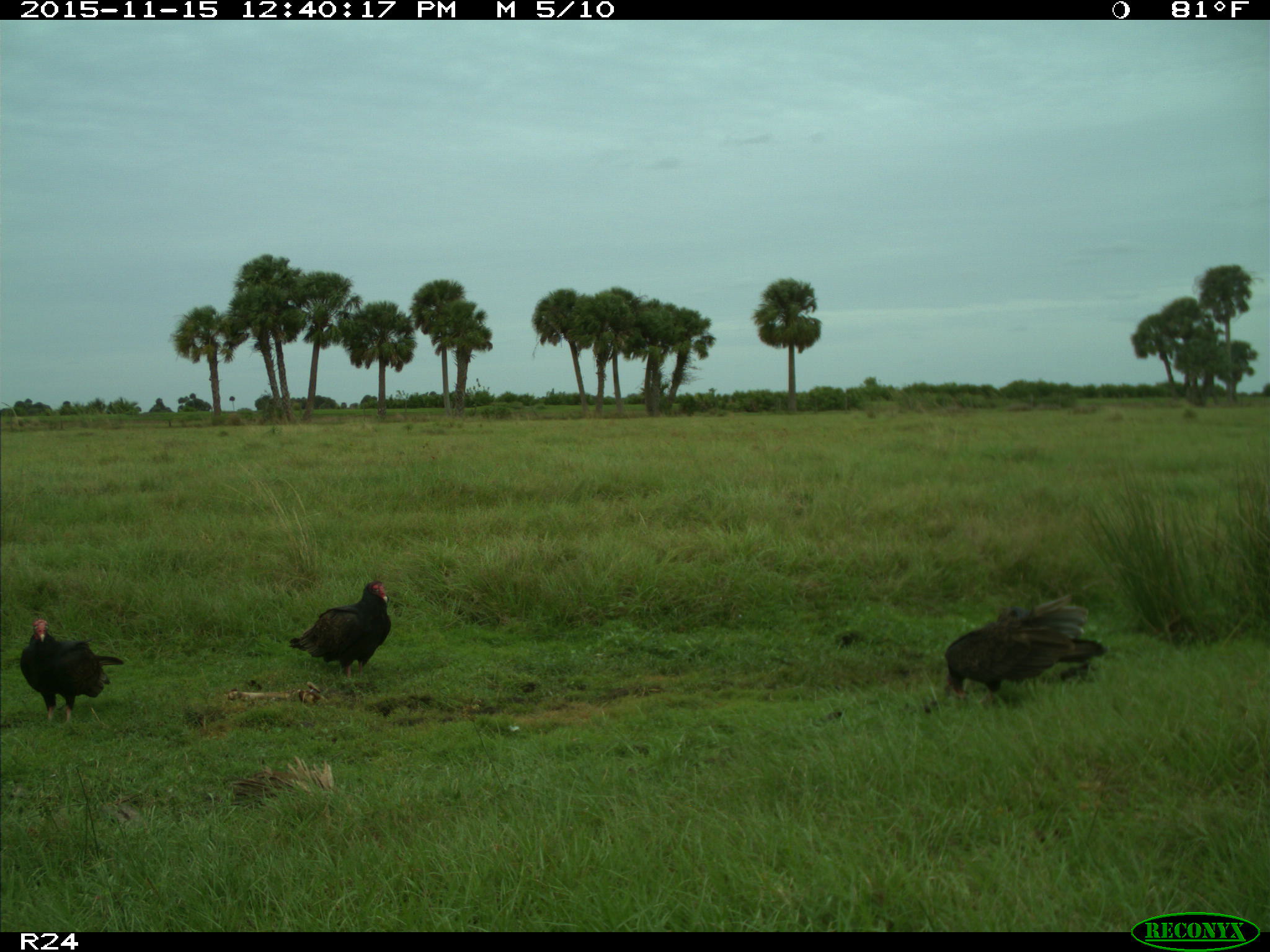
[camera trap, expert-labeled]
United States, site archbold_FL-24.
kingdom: Animalia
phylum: Chordata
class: Aves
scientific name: Aves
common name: birds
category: unidentified bird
Unidentified bird (birds) (Aves).